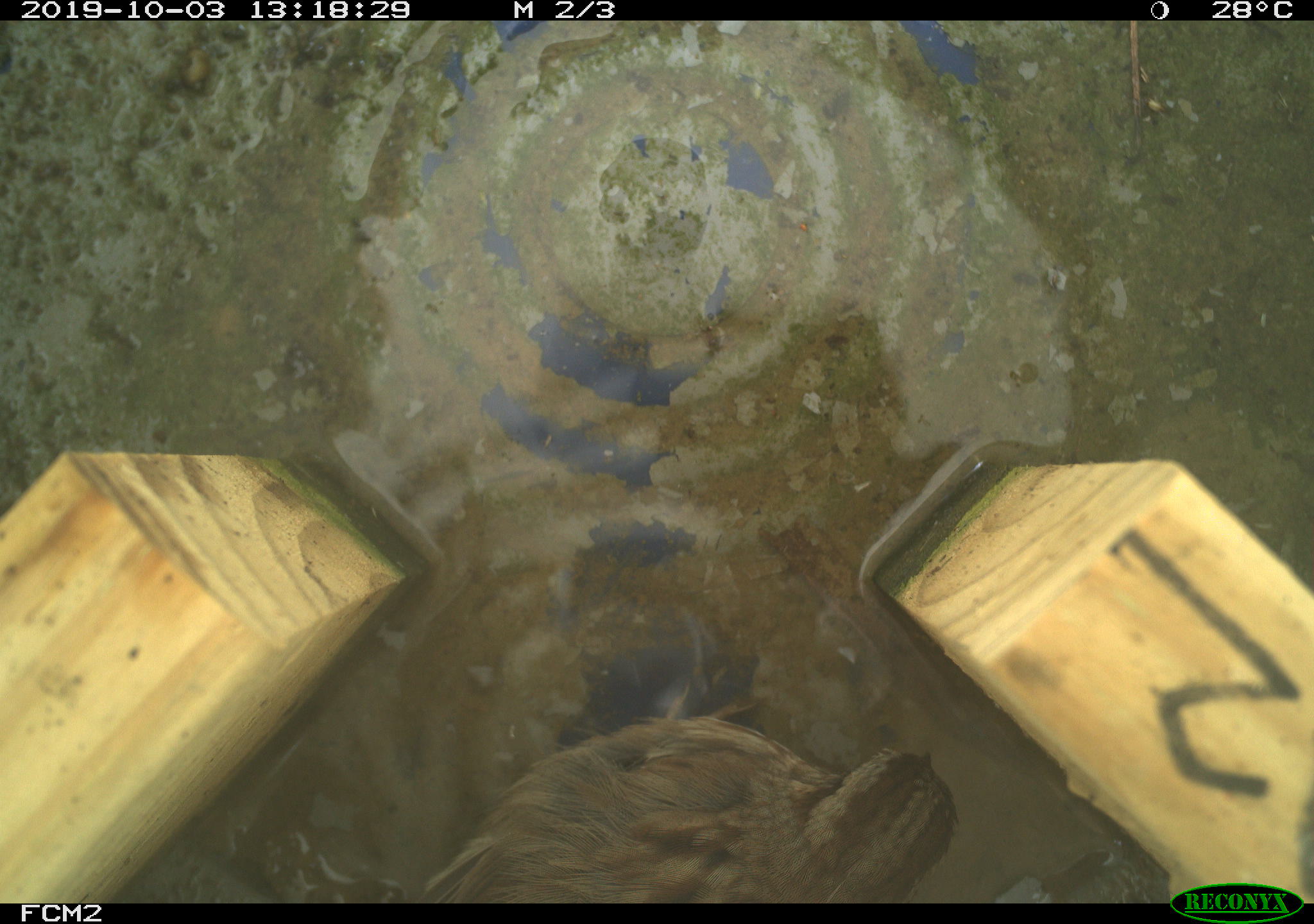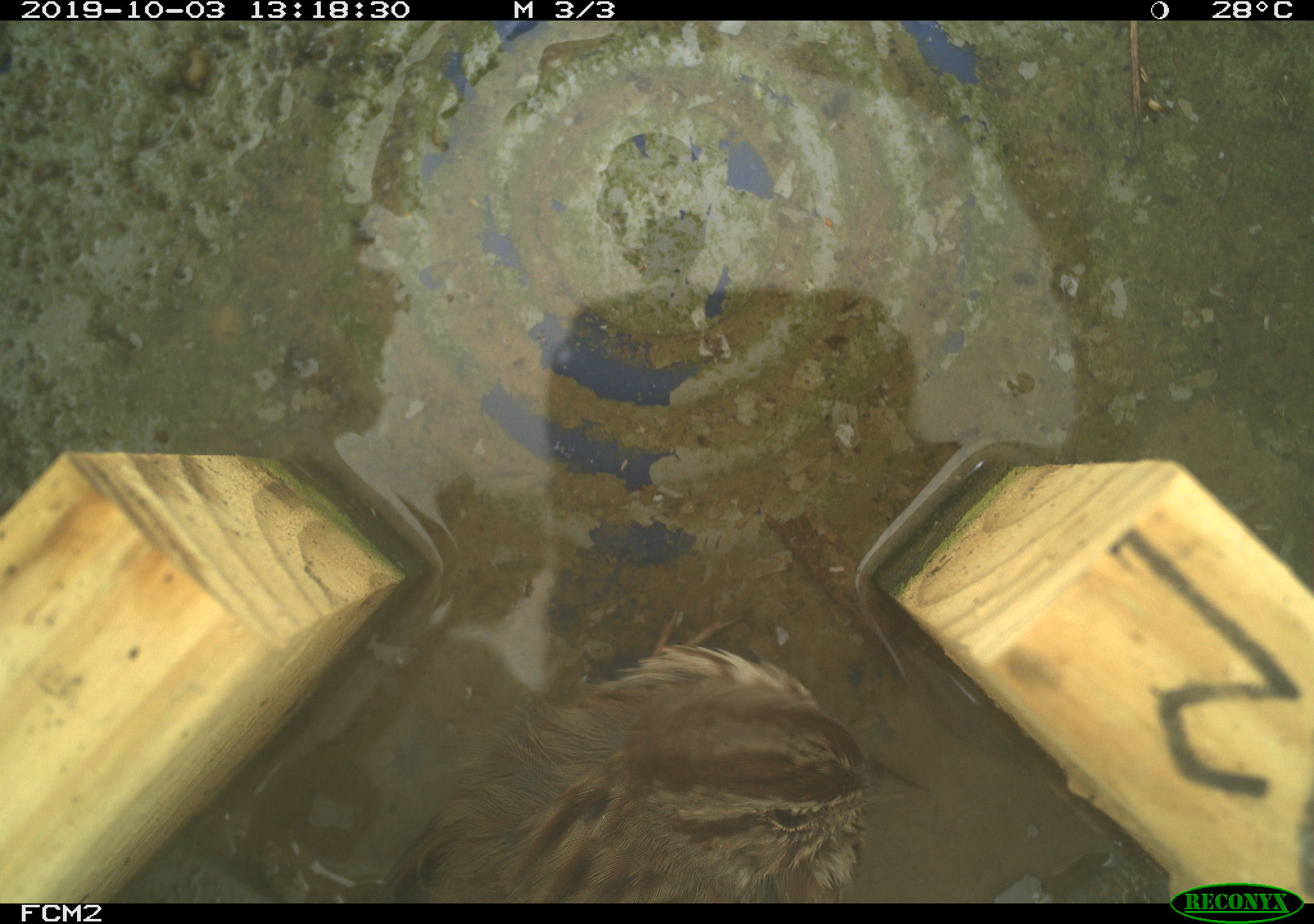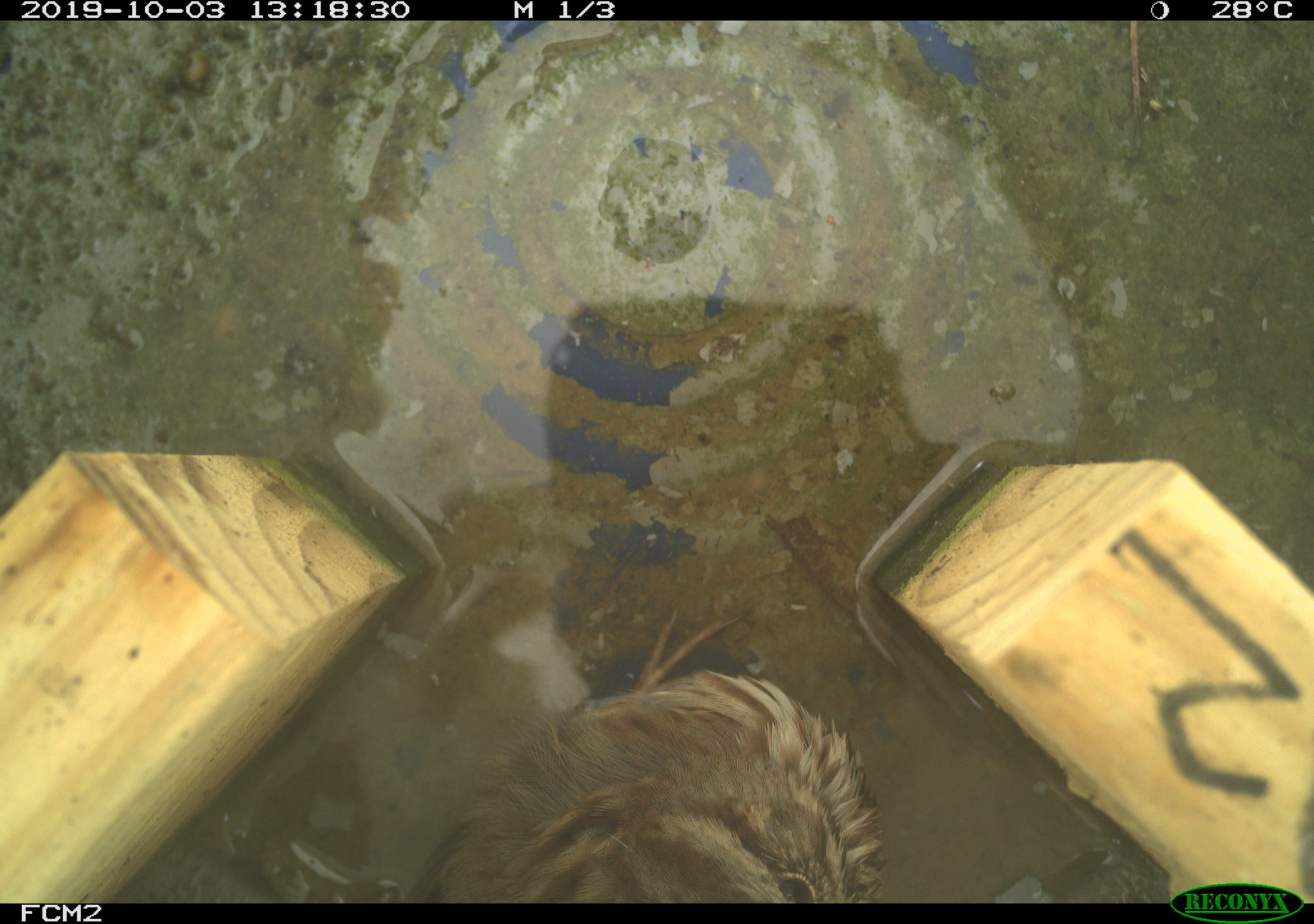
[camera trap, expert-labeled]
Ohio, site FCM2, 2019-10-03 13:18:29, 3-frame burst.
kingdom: Animalia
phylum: Chordata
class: Aves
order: Passeriformes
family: Passerellidae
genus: Melospiza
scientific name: Melospiza melodia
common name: song sparrow